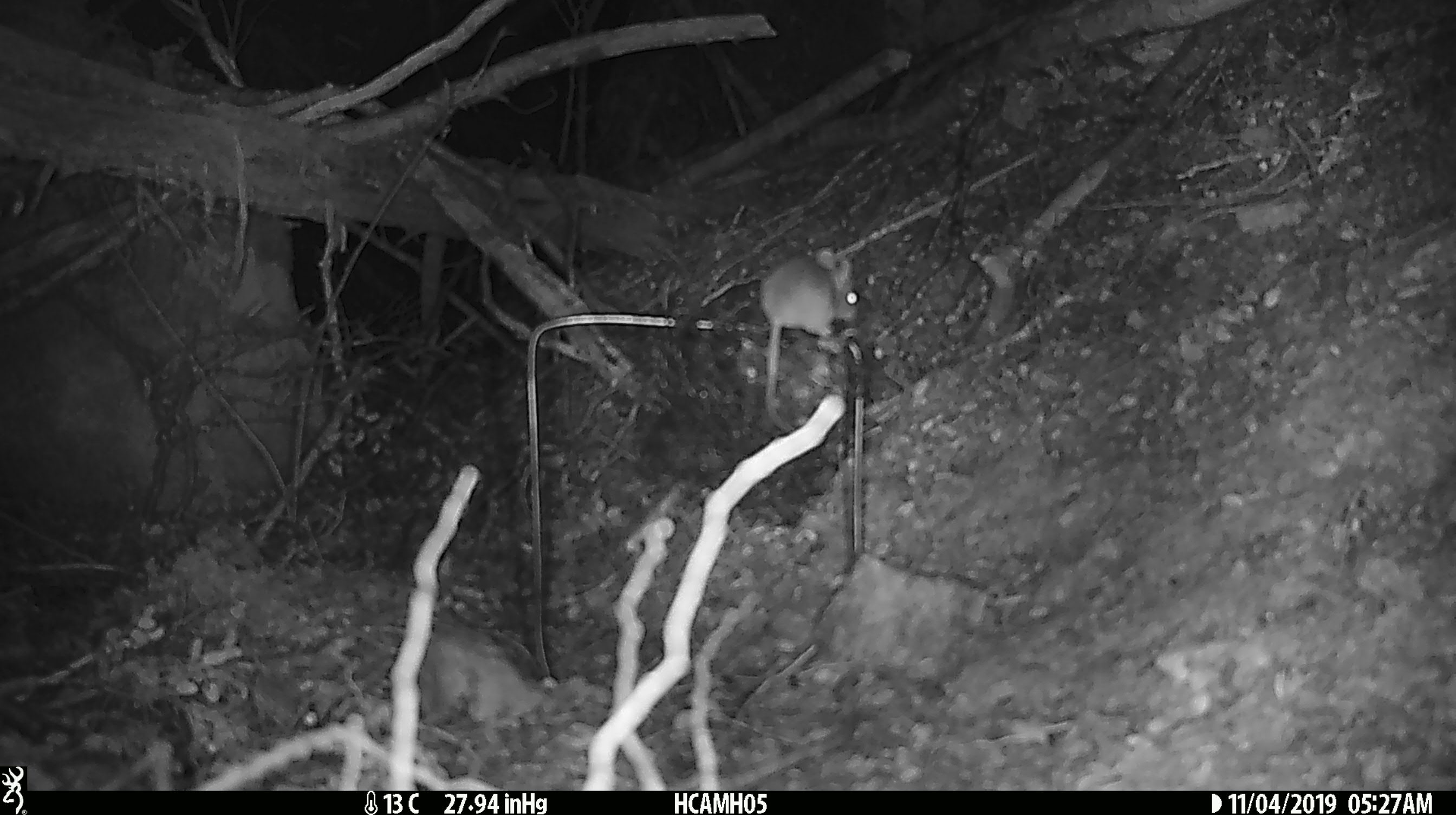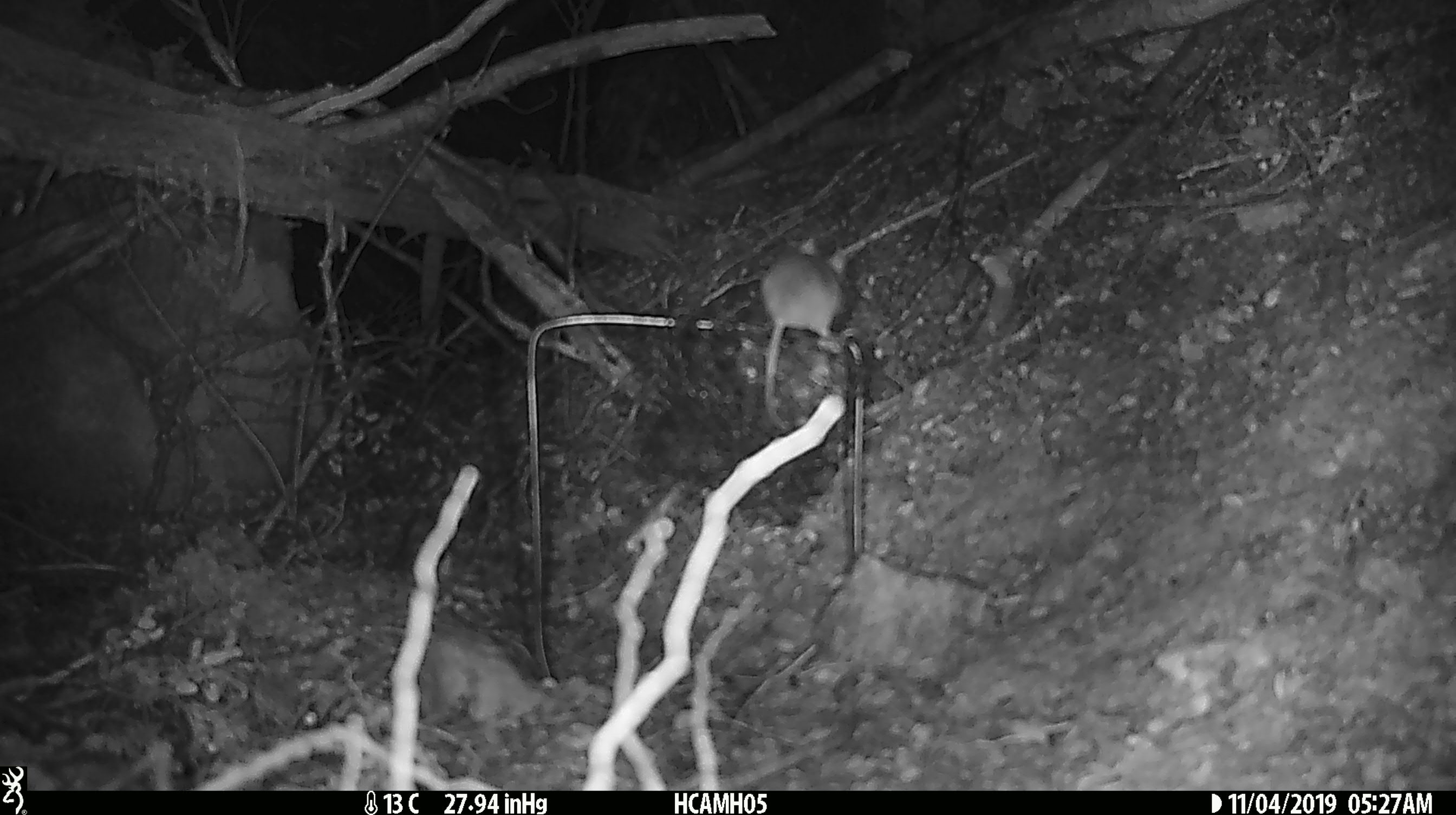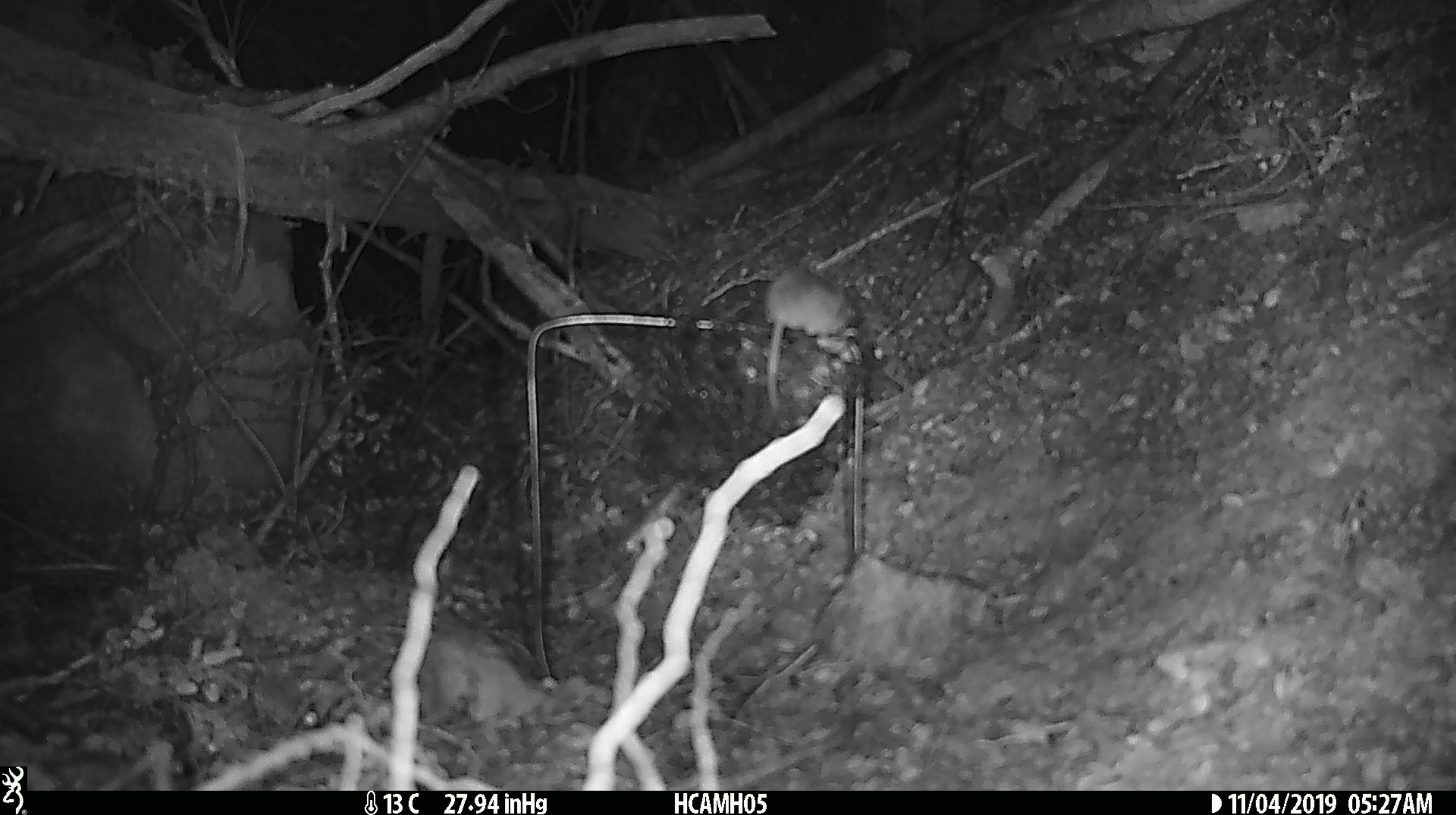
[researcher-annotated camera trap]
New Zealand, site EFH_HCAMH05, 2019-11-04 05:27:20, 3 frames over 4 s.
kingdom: Animalia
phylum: Chordata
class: Mammalia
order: Rodentia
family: Muridae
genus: Mus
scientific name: Mus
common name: mouse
Mouse (Mus).